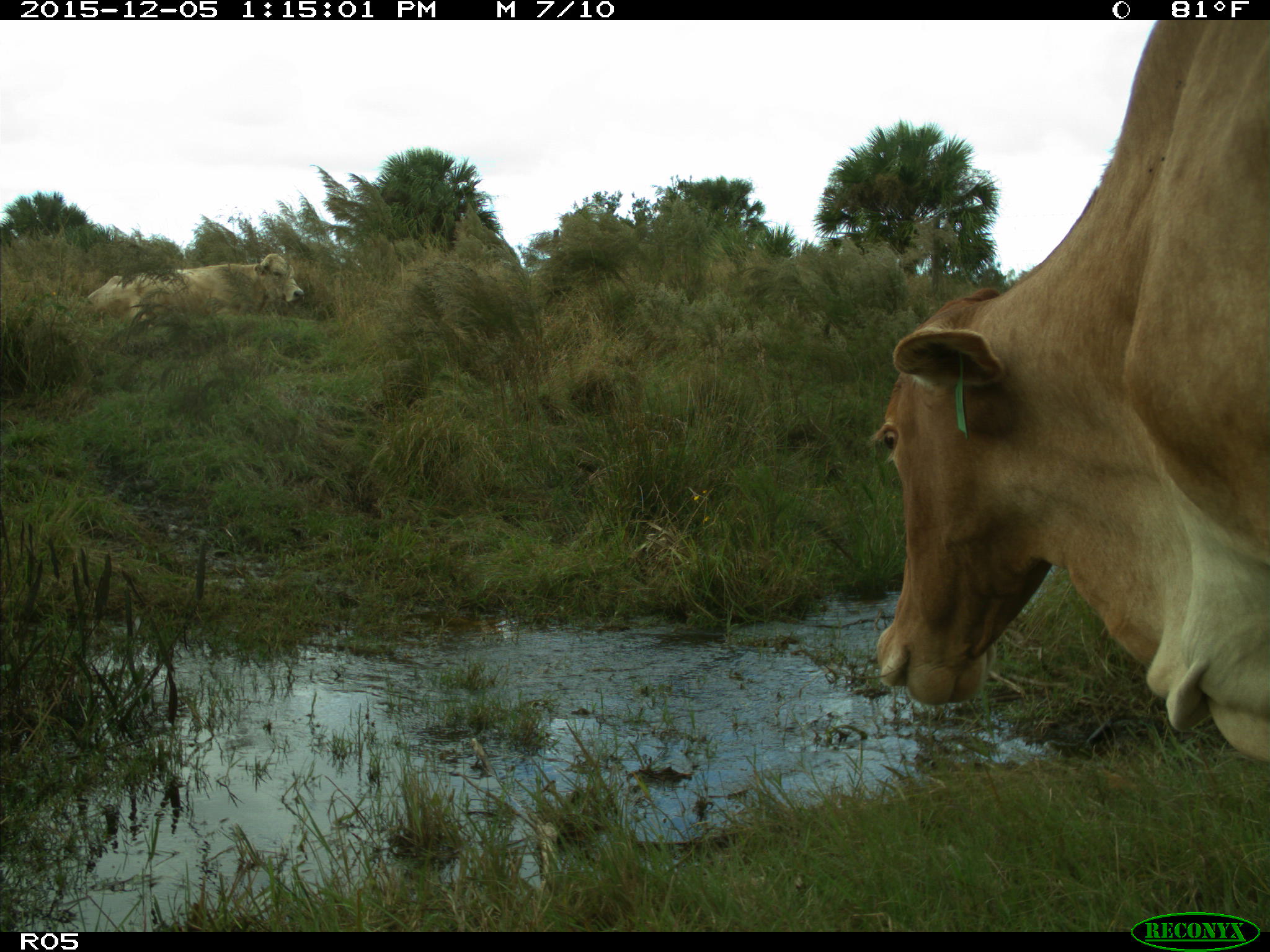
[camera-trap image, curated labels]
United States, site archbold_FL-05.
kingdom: Animalia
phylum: Chordata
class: Mammalia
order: Artiodactyla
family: Bovidae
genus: Bos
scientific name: Bos taurus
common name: domestic cow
Bos taurus (domestic cow).